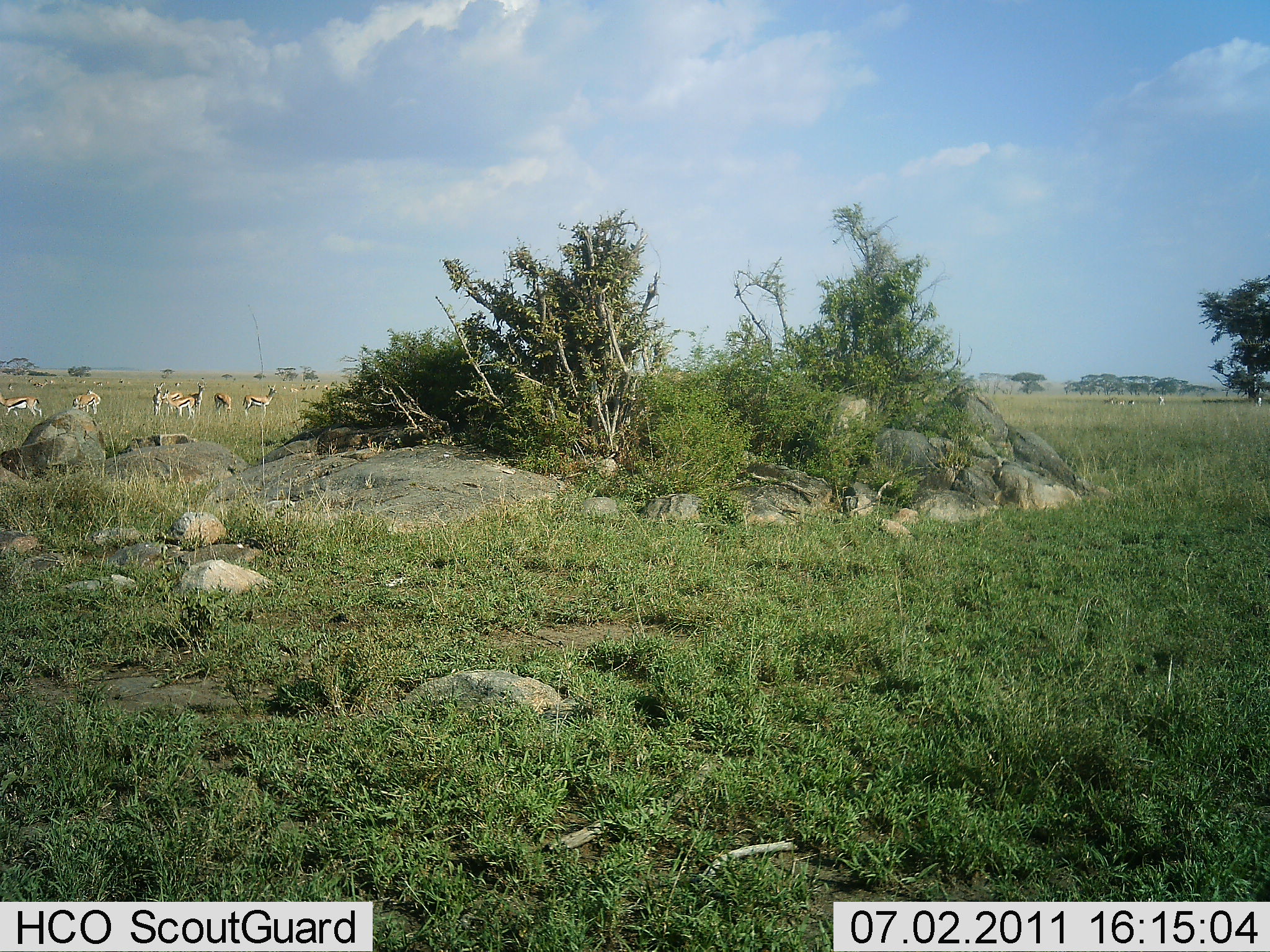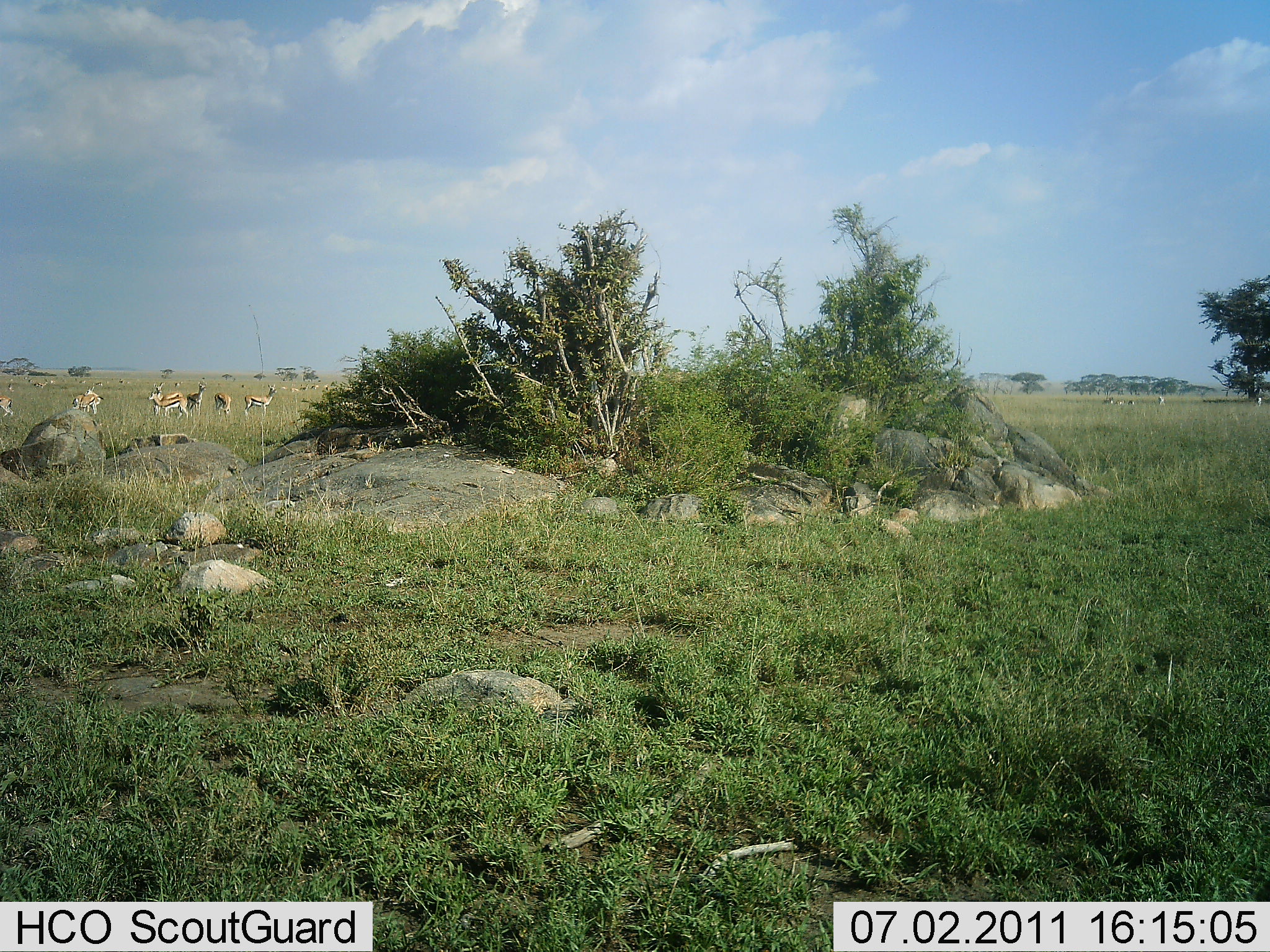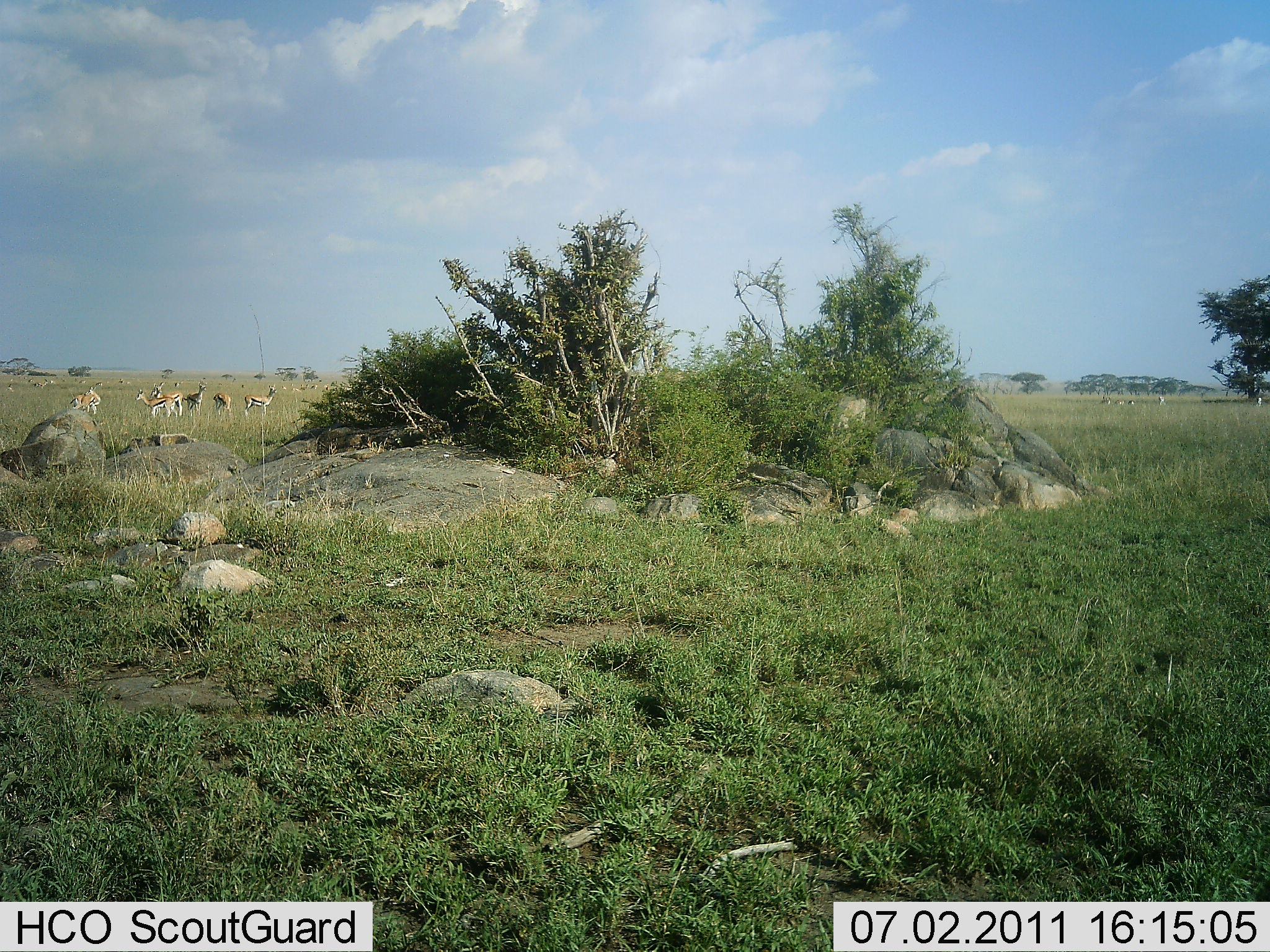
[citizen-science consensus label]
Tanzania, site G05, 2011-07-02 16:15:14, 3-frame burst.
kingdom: Animalia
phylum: Chordata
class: Mammalia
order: Artiodactyla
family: Bovidae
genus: Eudorcas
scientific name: Eudorcas thomsonii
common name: thomson's gazelle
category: gazellethomsons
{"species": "gazellethomsons (thomson's gazelle) (Eudorcas thomsonii)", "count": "8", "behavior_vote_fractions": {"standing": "70%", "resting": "0%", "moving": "40%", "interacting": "0%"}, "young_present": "0%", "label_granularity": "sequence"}